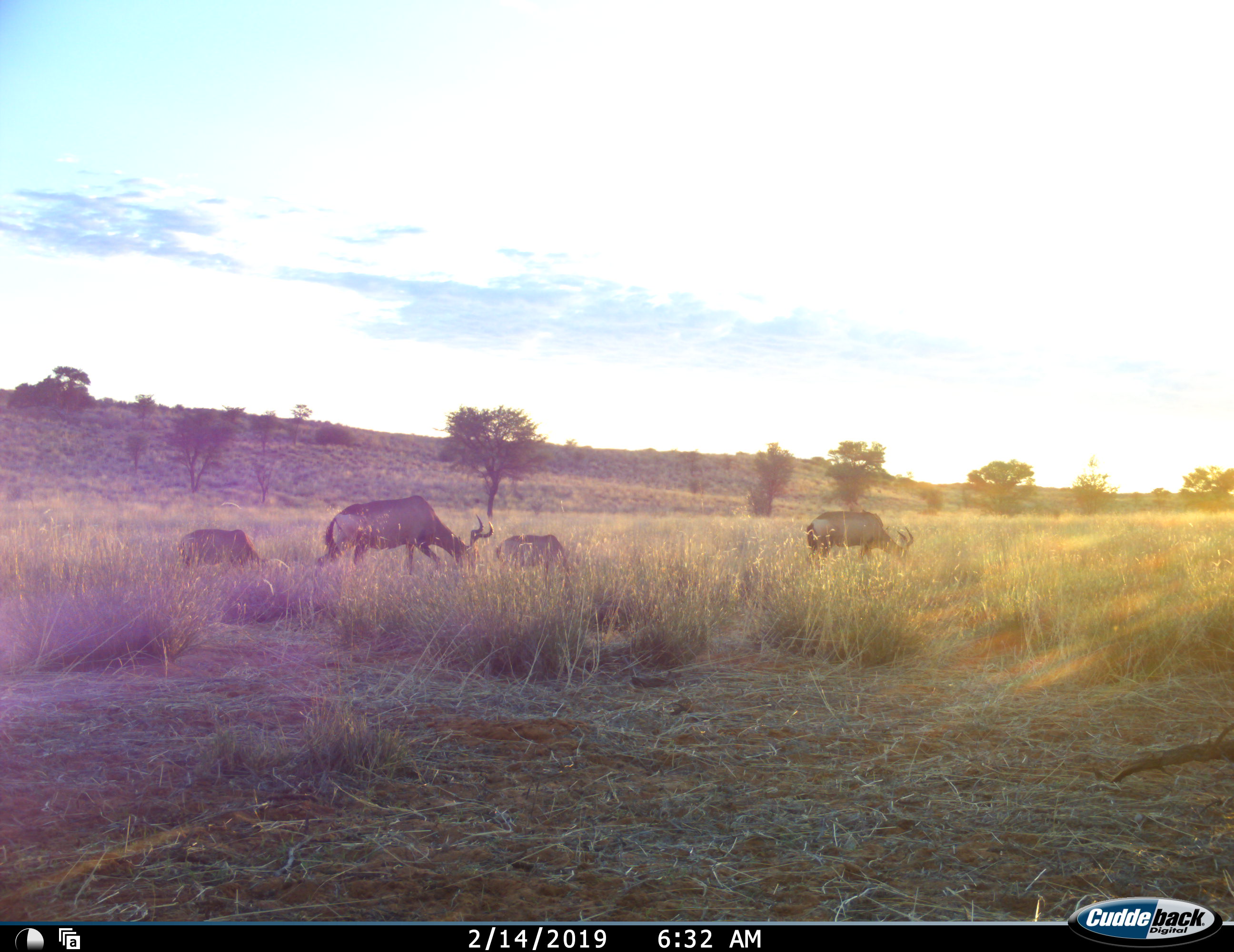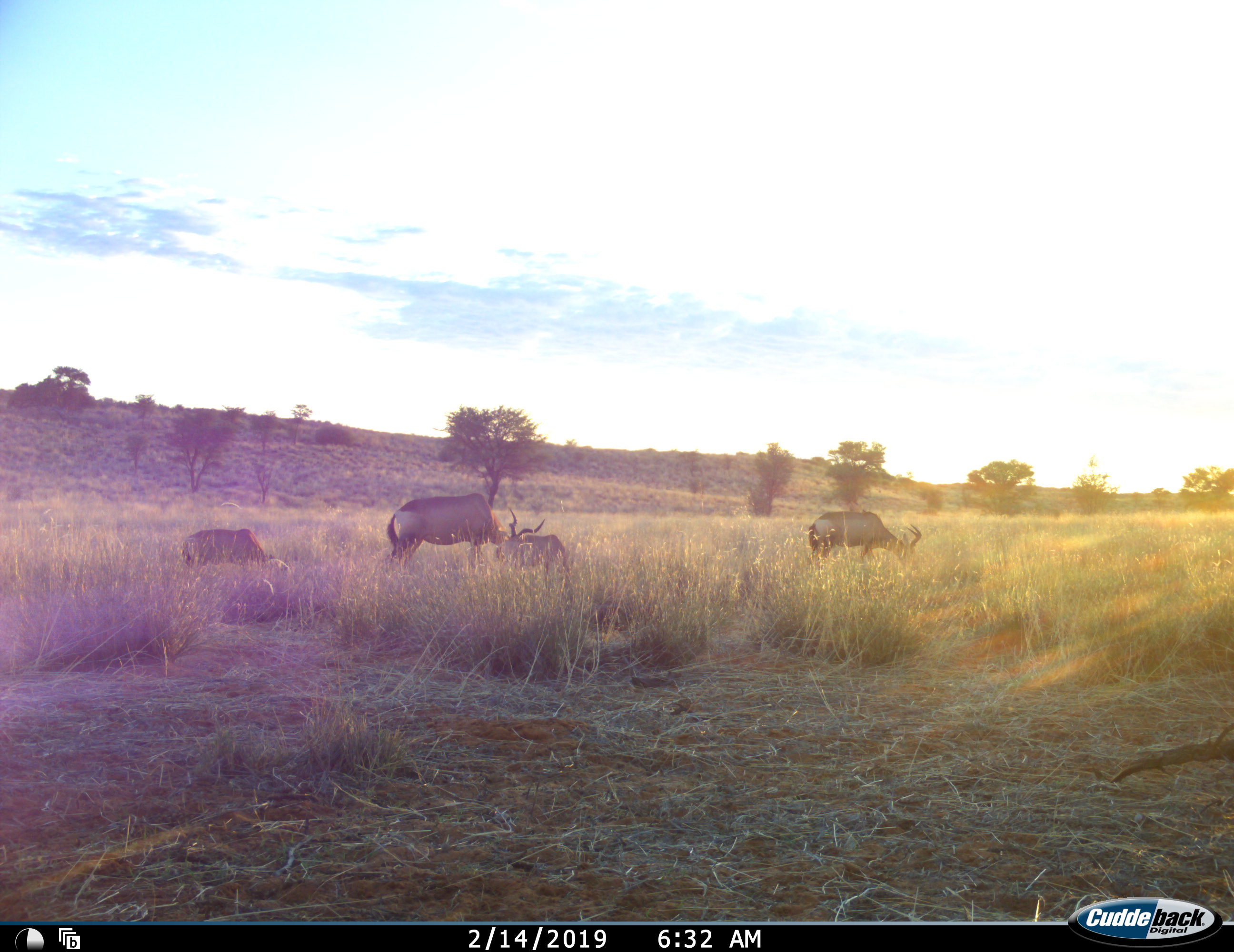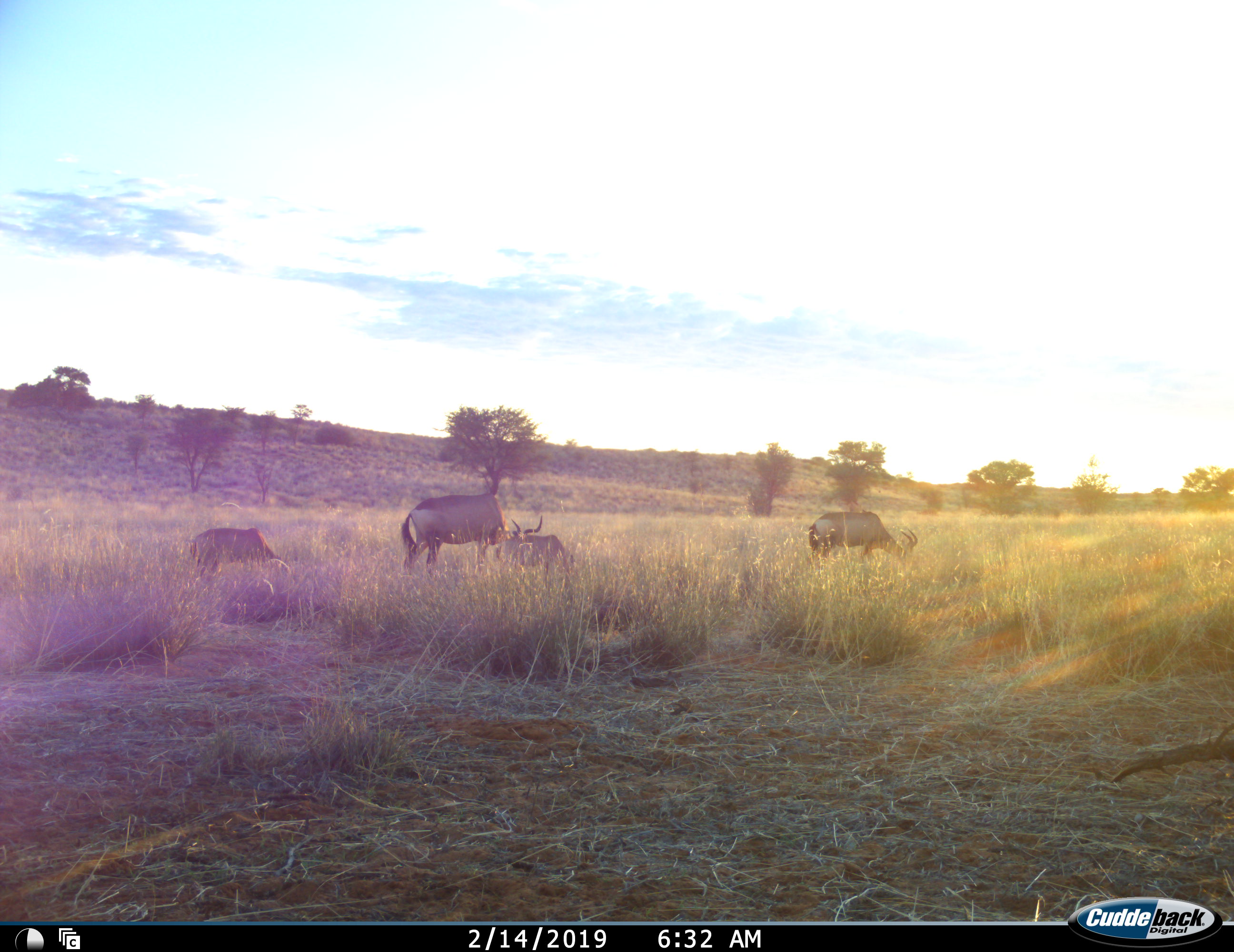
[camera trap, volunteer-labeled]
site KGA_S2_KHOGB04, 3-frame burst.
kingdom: Animalia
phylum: Chordata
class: Mammalia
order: Artiodactyla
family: Bovidae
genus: Alcelaphus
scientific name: Alcelaphus buselaphus caama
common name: red hartebeest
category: hartebeestred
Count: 4.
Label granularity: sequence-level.